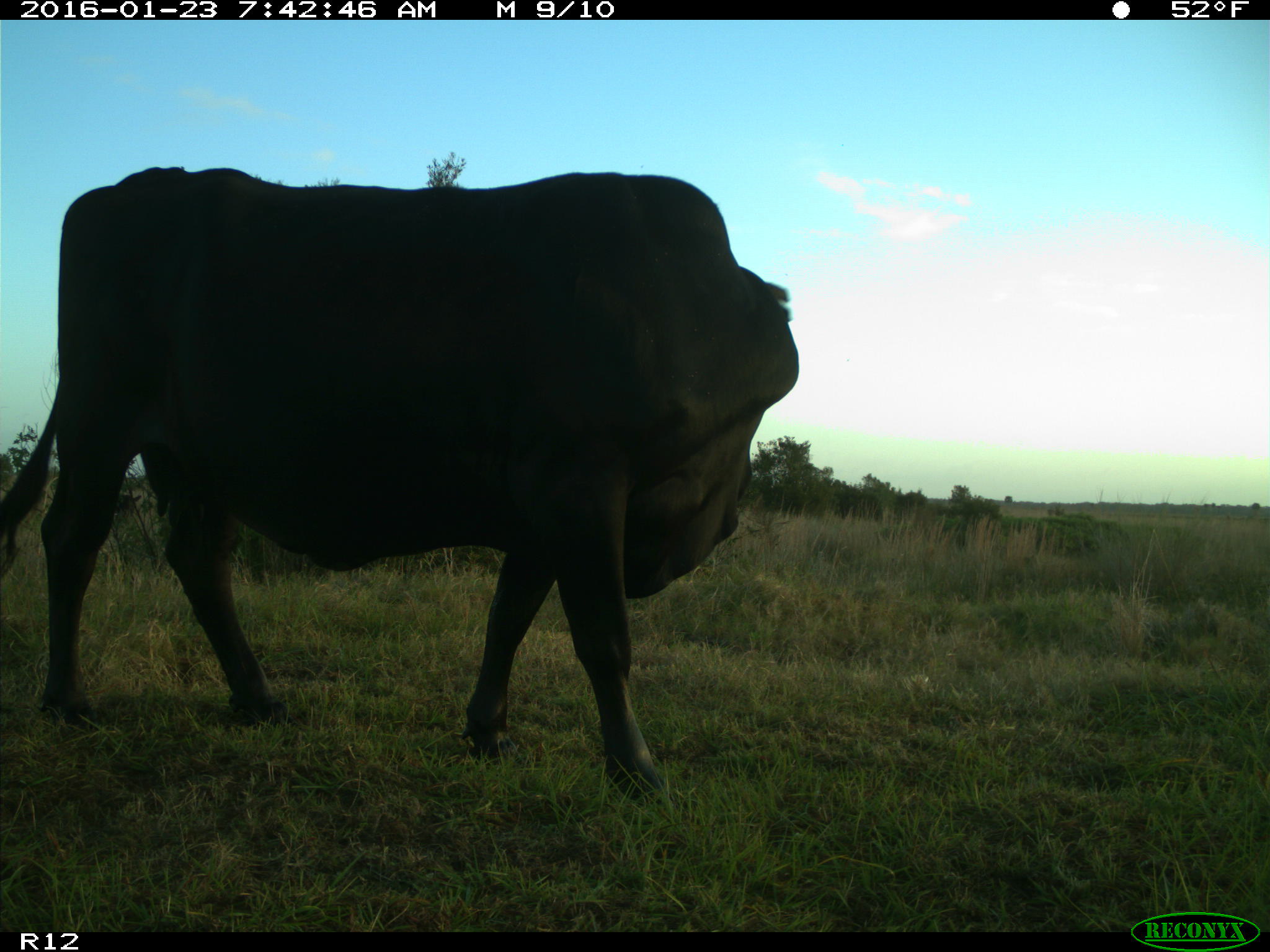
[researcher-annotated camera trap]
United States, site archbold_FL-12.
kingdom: Animalia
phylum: Chordata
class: Mammalia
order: Artiodactyla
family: Bovidae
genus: Bos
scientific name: Bos taurus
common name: domestic cow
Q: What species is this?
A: Bos taurus (domestic cow).